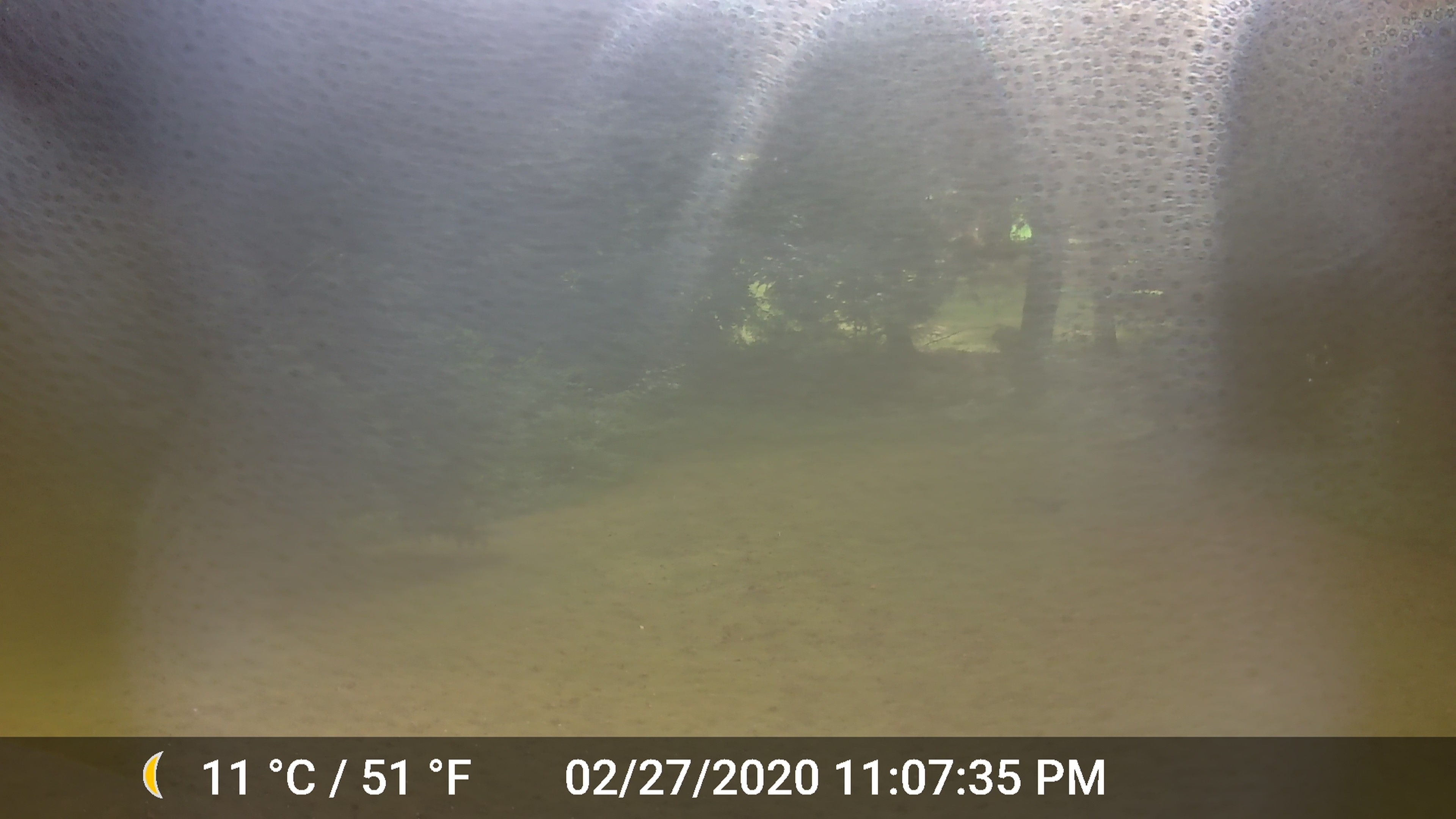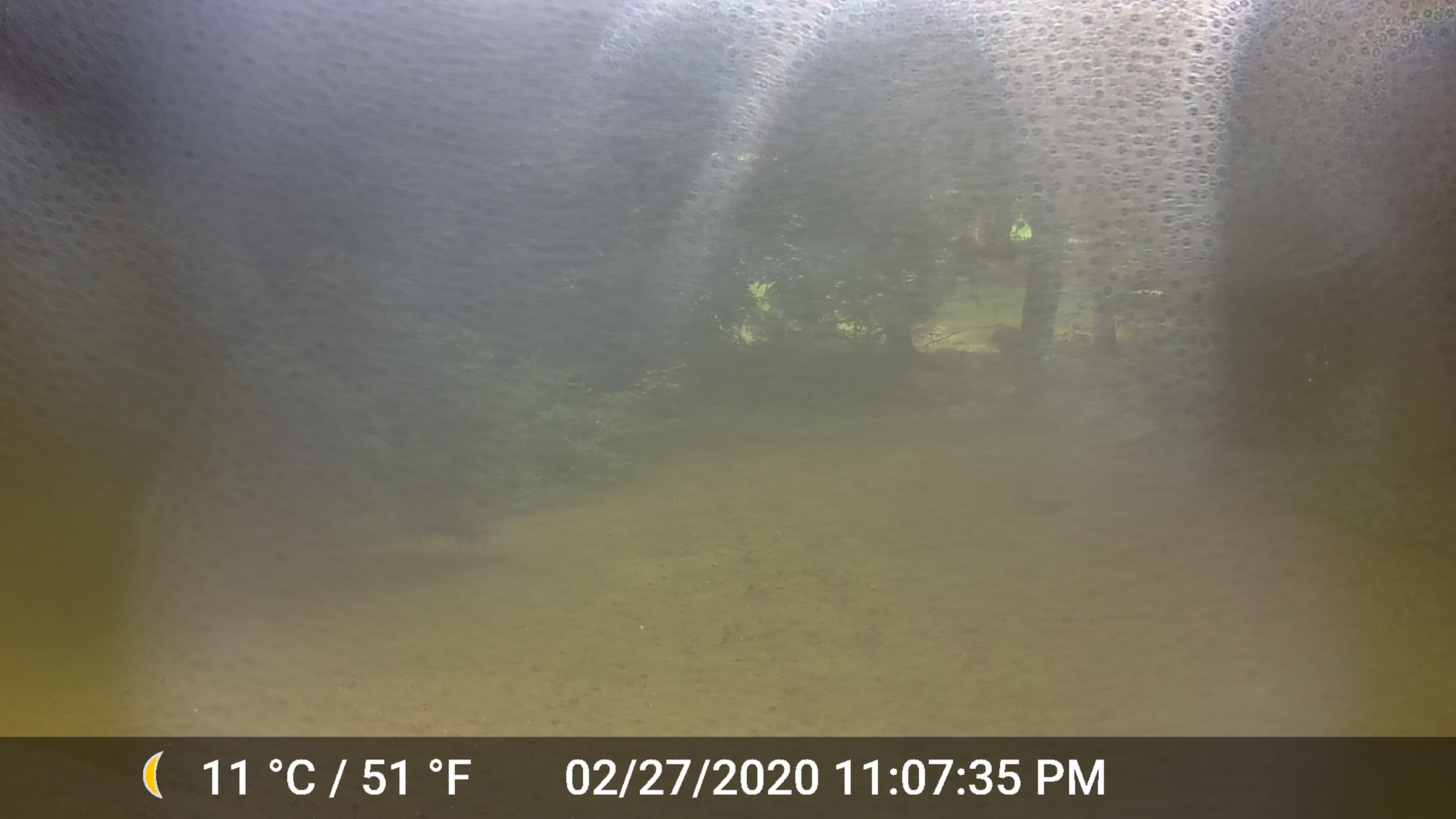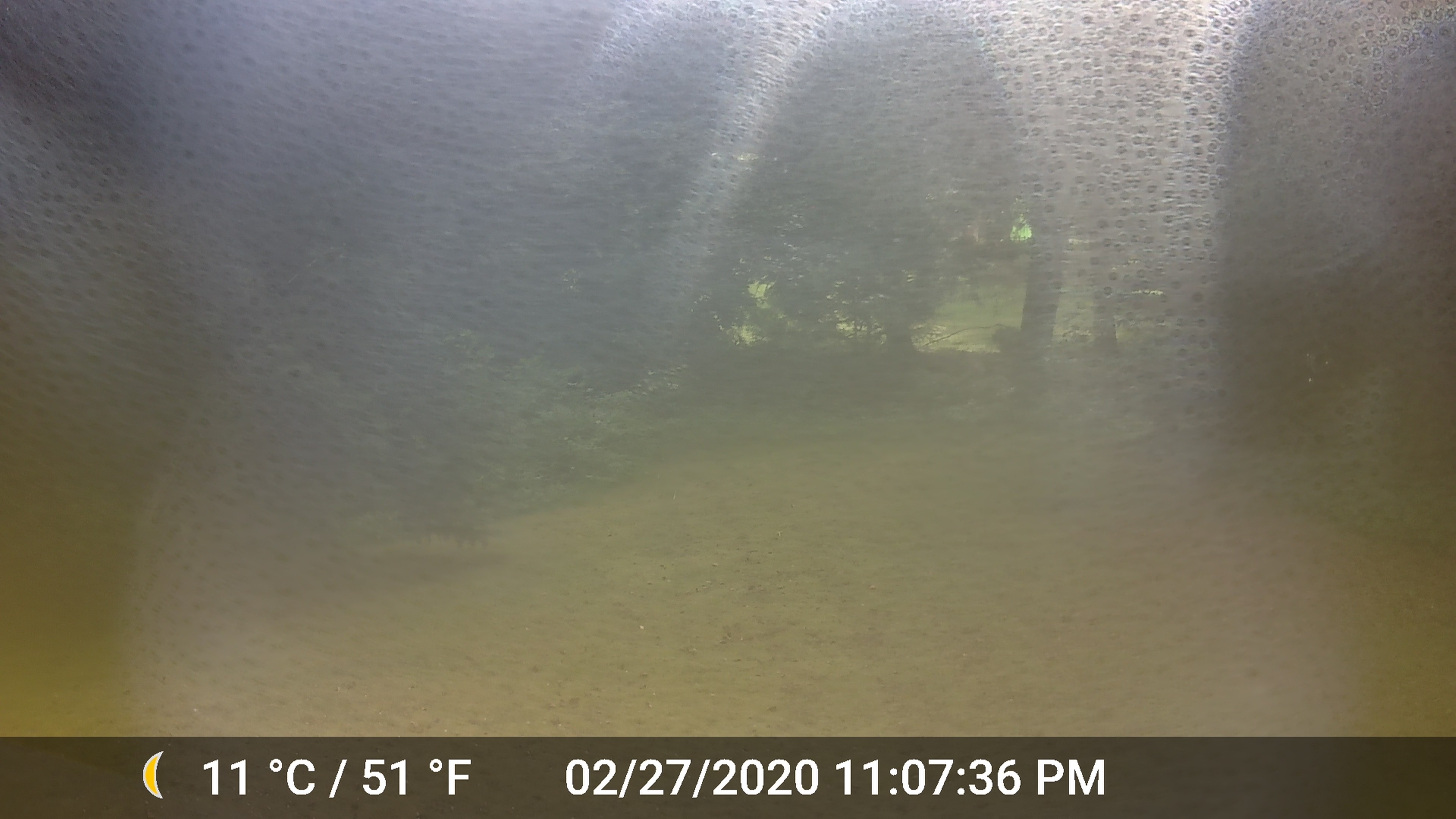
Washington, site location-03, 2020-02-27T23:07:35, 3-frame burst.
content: unidentified animal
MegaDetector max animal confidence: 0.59